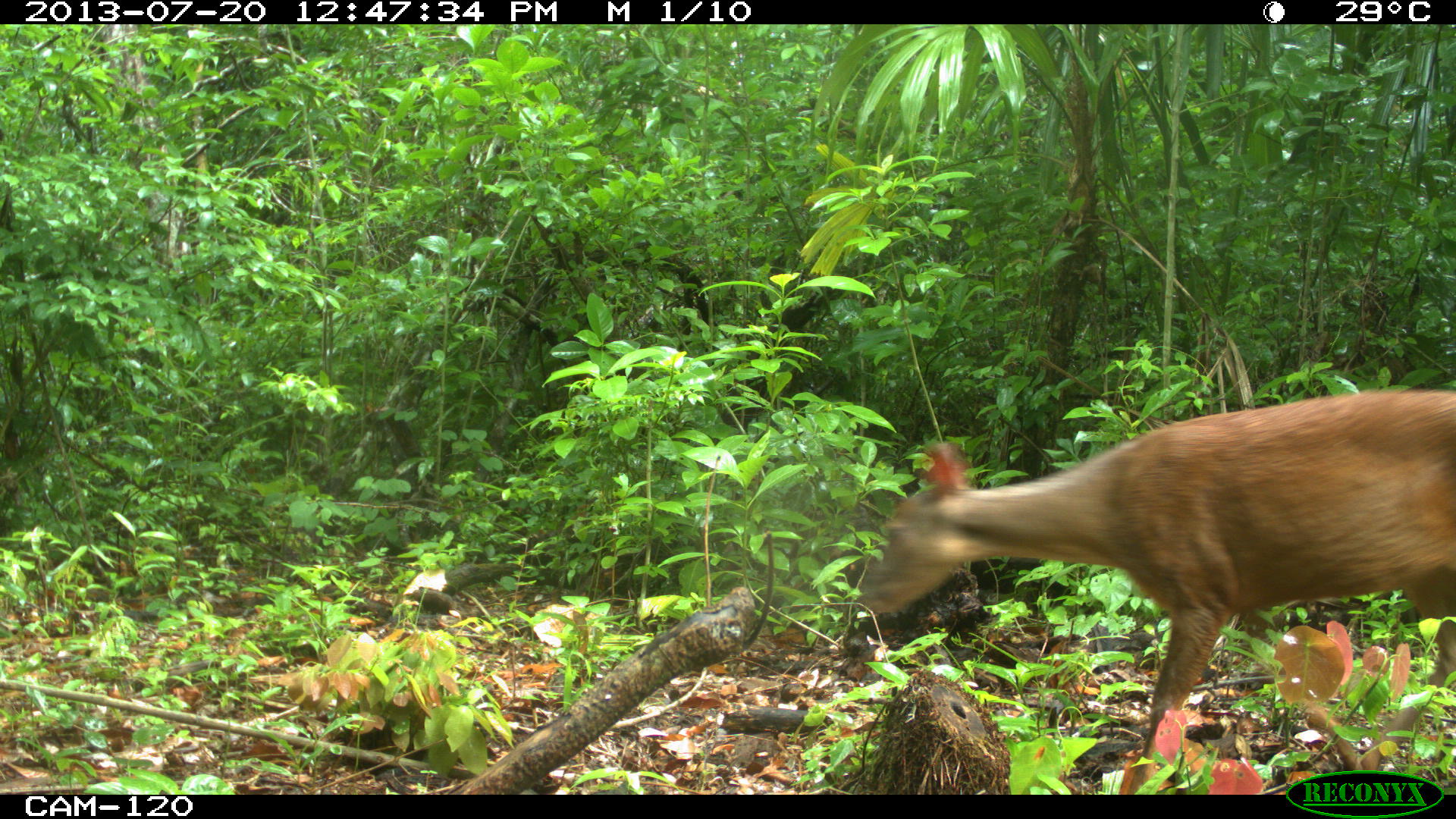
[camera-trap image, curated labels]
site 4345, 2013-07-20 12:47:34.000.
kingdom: Animalia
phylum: Chordata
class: Mammalia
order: Artiodactyla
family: Cervidae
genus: Mazama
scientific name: Mazama temama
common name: central american red brocket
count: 2